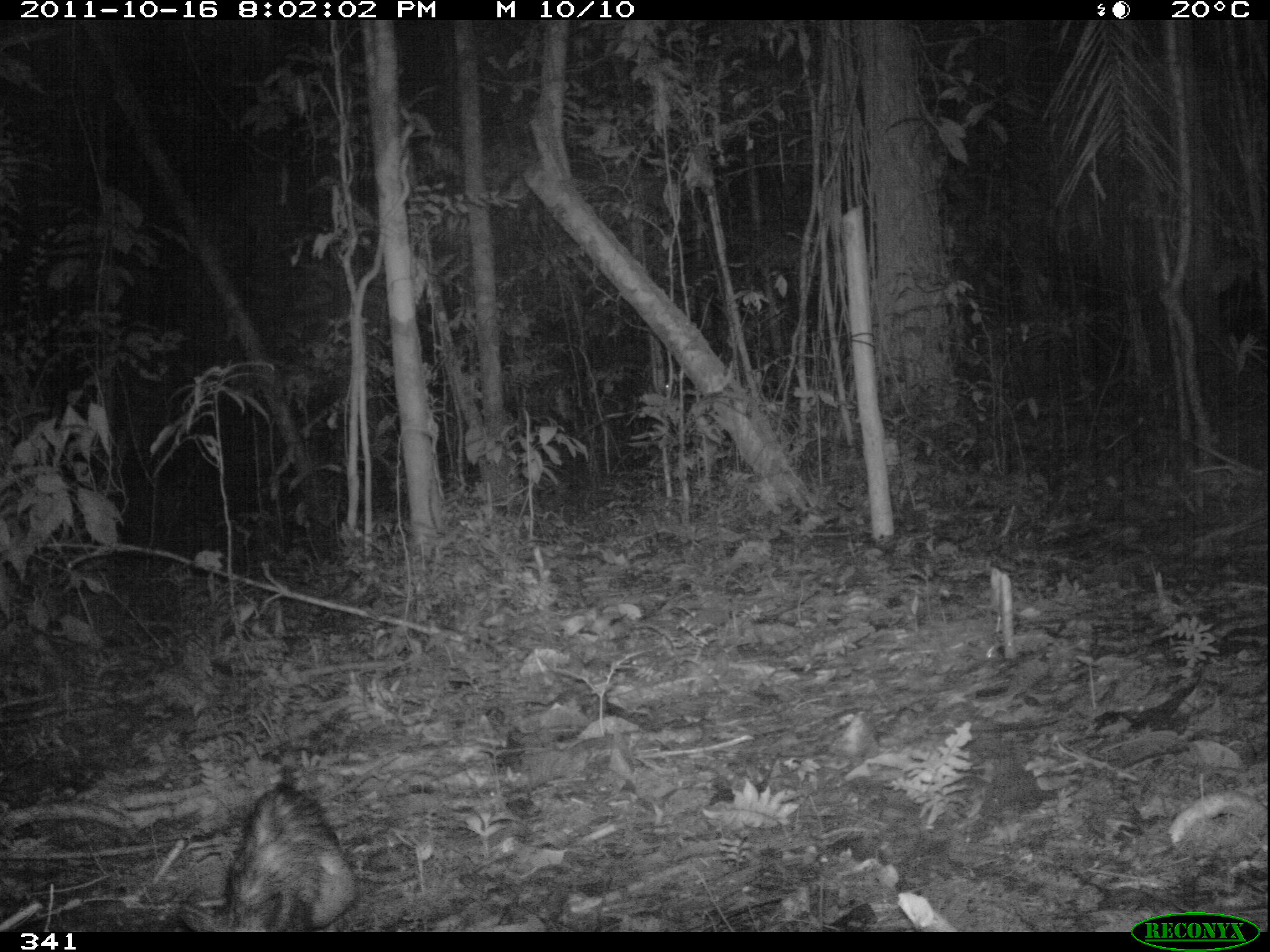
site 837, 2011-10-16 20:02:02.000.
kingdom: Animalia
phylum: Chordata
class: Mammalia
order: Didelphimorphia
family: Didelphidae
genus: Didelphis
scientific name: Didelphis marsupialis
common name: southern opossum